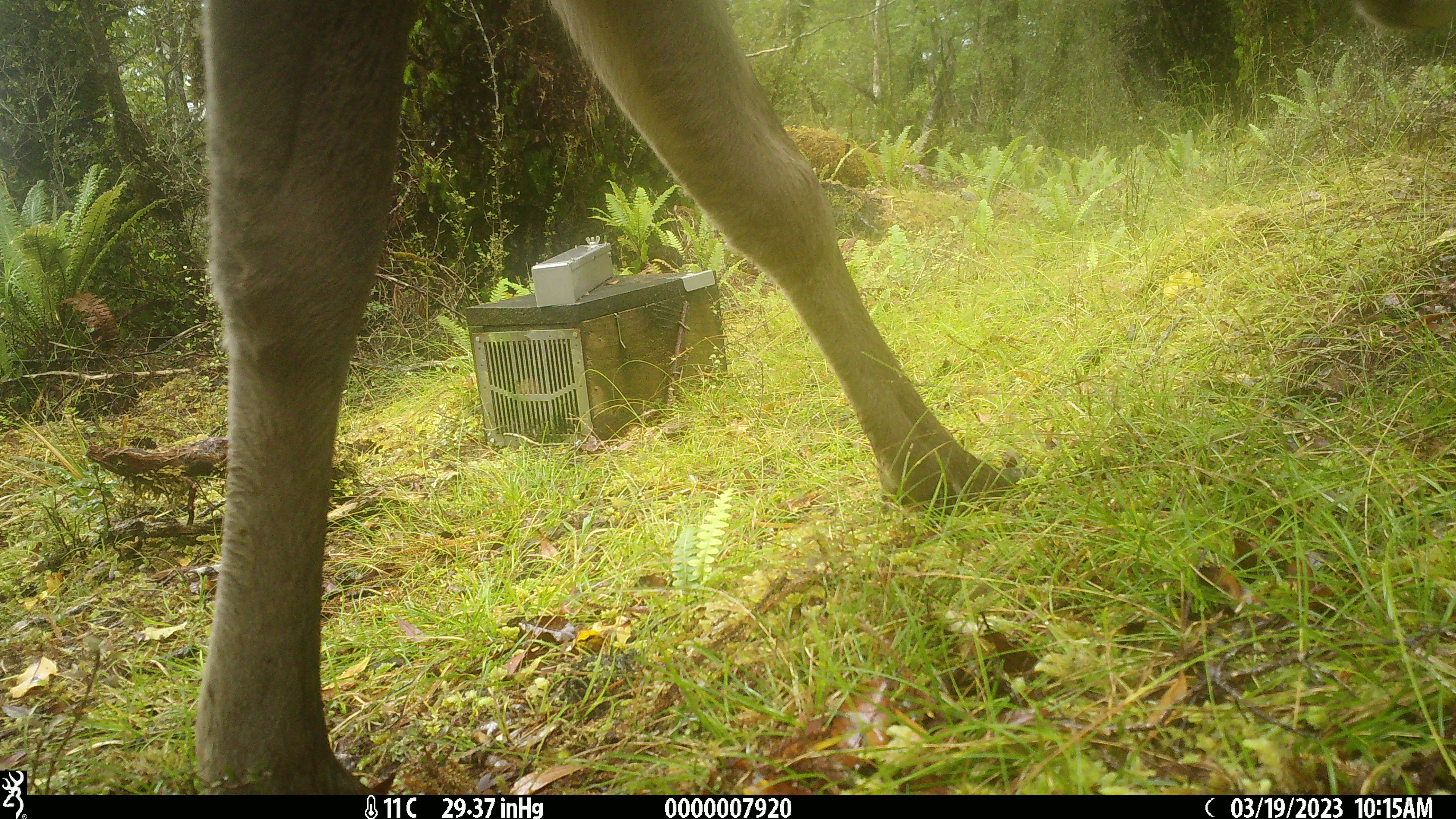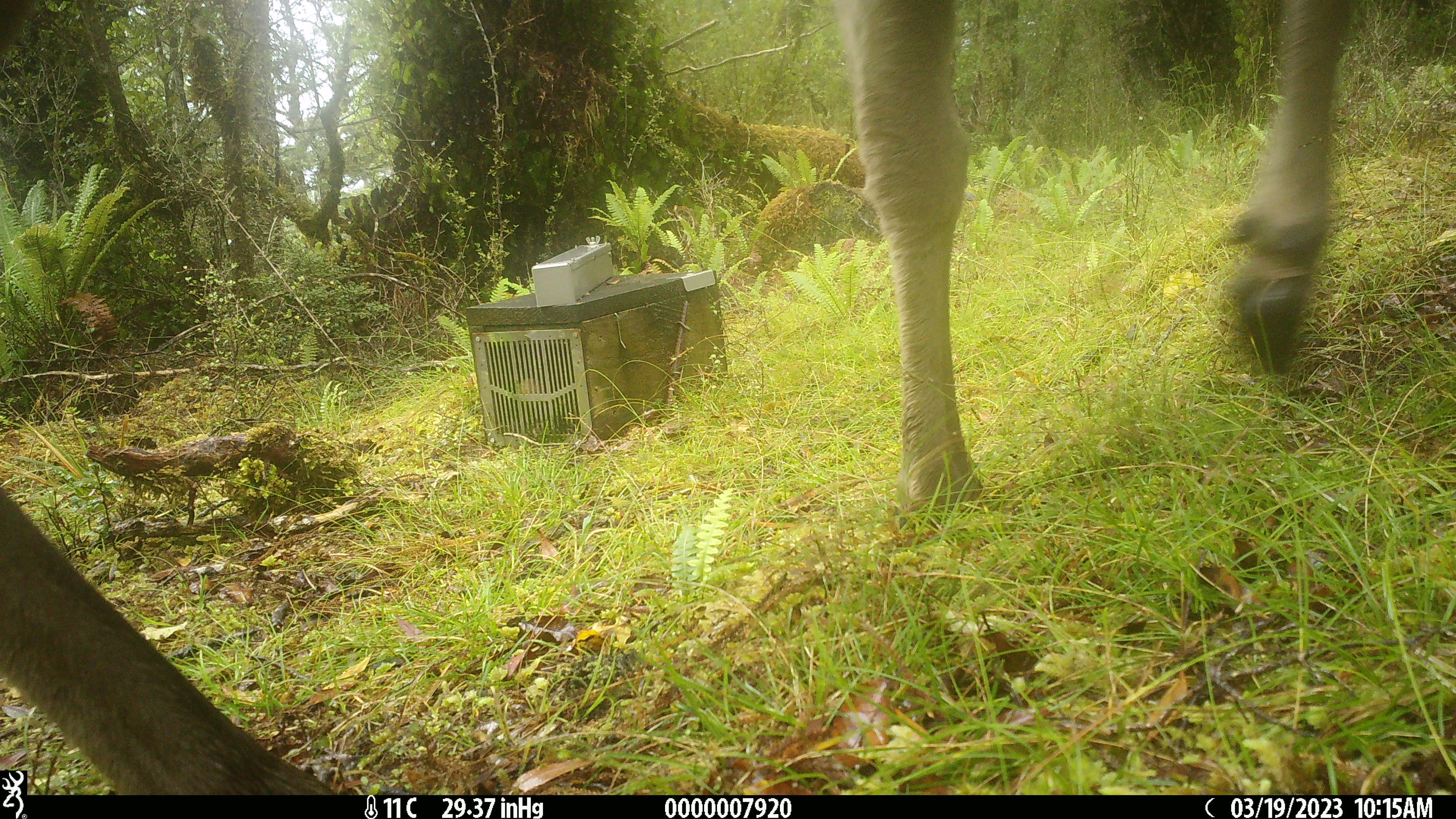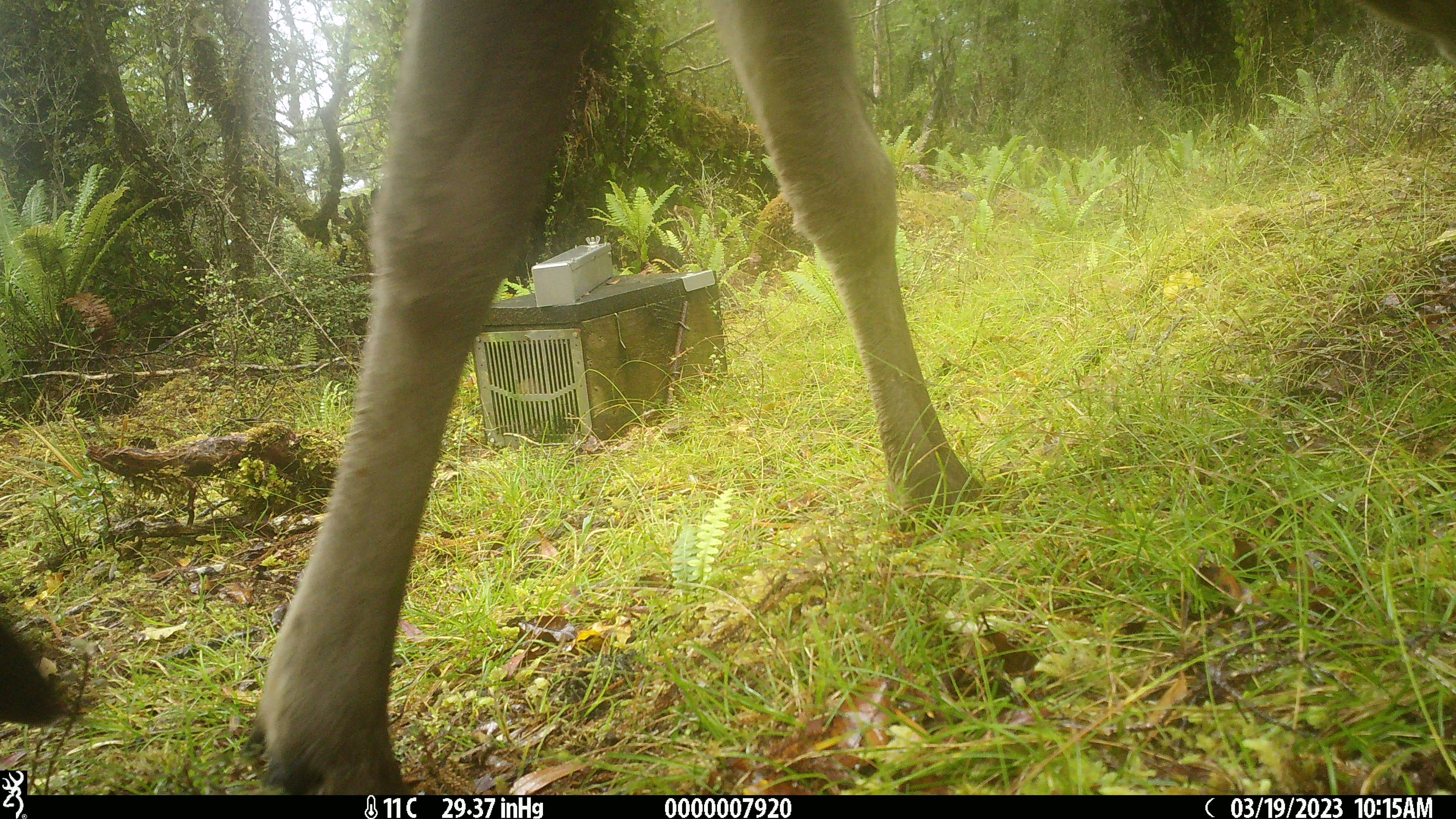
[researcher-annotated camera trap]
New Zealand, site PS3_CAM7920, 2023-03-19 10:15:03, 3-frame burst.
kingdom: Animalia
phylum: Chordata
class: Mammalia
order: Artiodactyla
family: Cervidae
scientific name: Cervidae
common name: deer